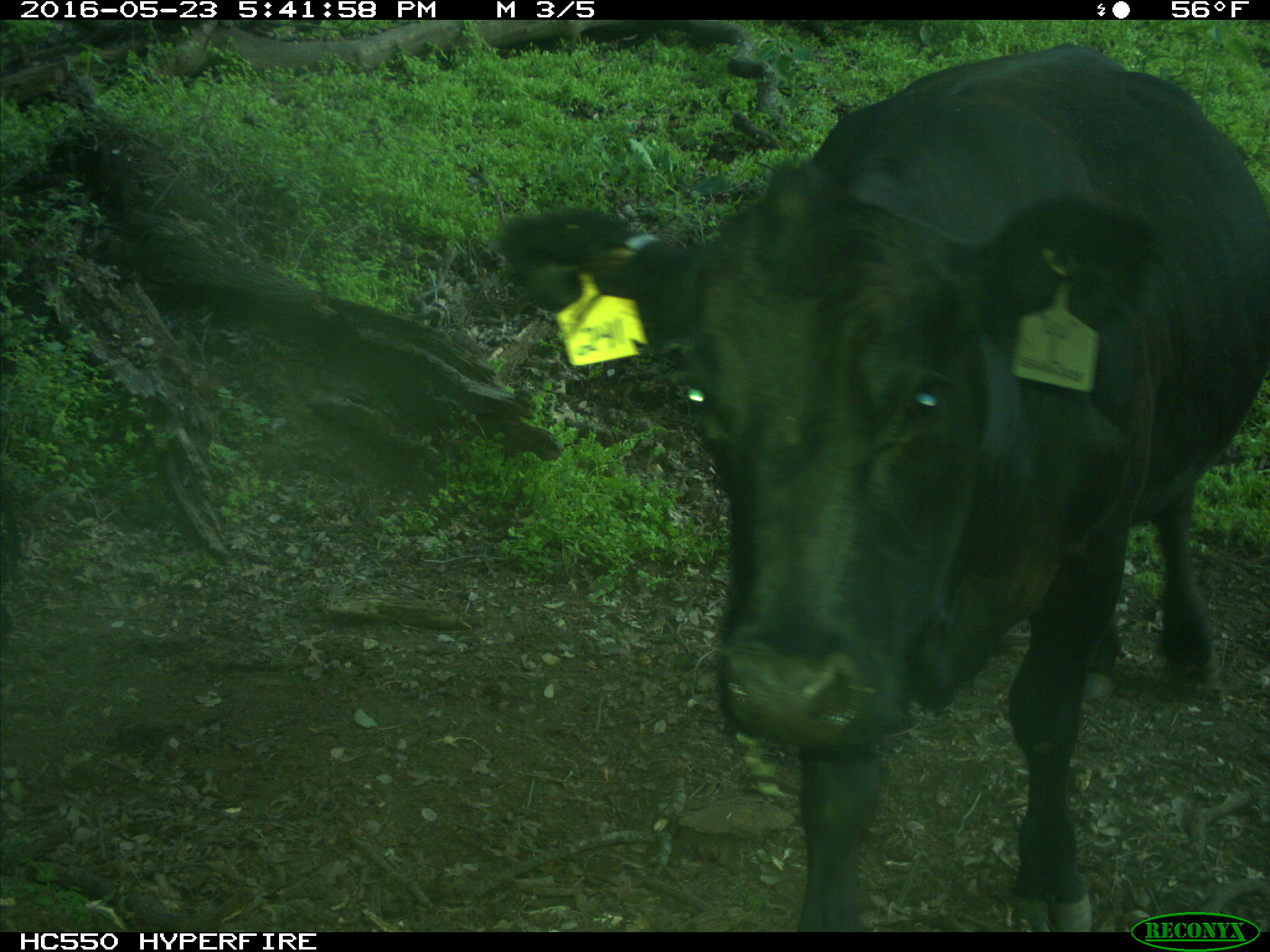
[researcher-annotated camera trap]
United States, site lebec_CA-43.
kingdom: Animalia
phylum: Chordata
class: Mammalia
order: Artiodactyla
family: Bovidae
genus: Bos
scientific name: Bos taurus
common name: domestic cow